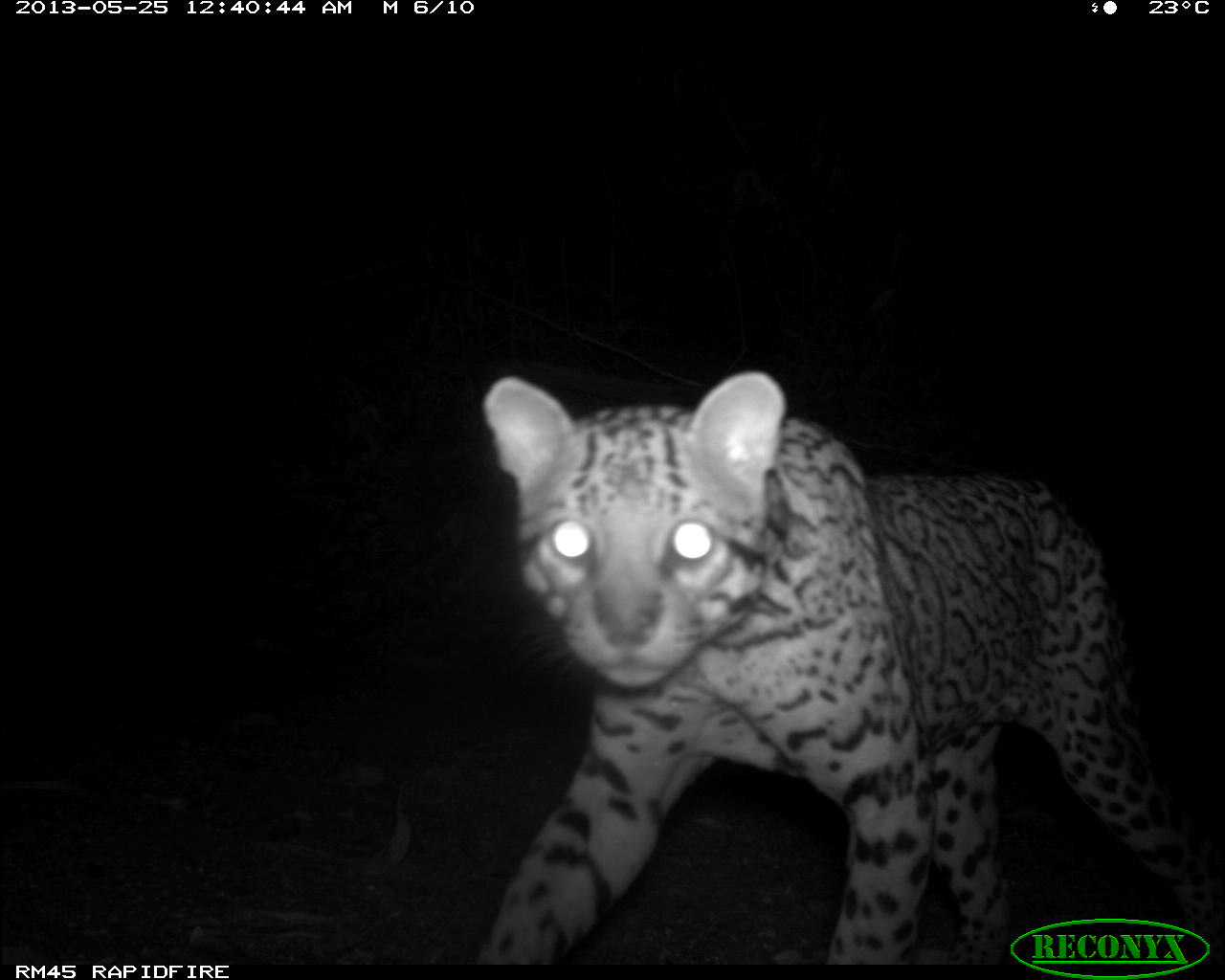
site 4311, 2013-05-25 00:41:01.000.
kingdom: Animalia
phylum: Chordata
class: Mammalia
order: Carnivora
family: Felidae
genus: Leopardus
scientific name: Leopardus pardalis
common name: ocelot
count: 1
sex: male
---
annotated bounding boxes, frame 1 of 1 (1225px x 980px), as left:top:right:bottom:
leopardus pardalis: 478:368:1225:963